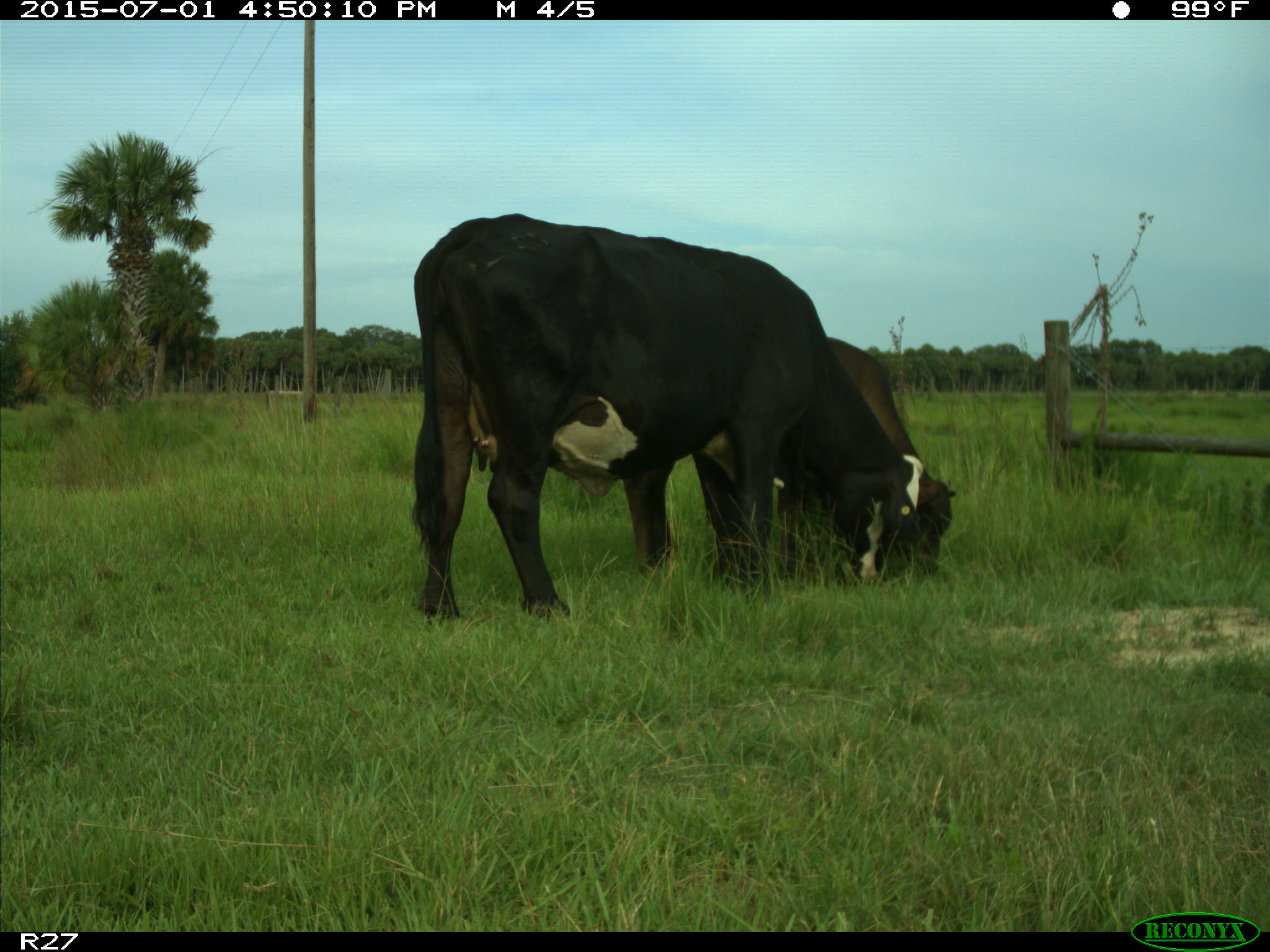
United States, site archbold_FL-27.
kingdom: Animalia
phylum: Chordata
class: Mammalia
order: Artiodactyla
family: Bovidae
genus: Bos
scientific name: Bos taurus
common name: domestic cow